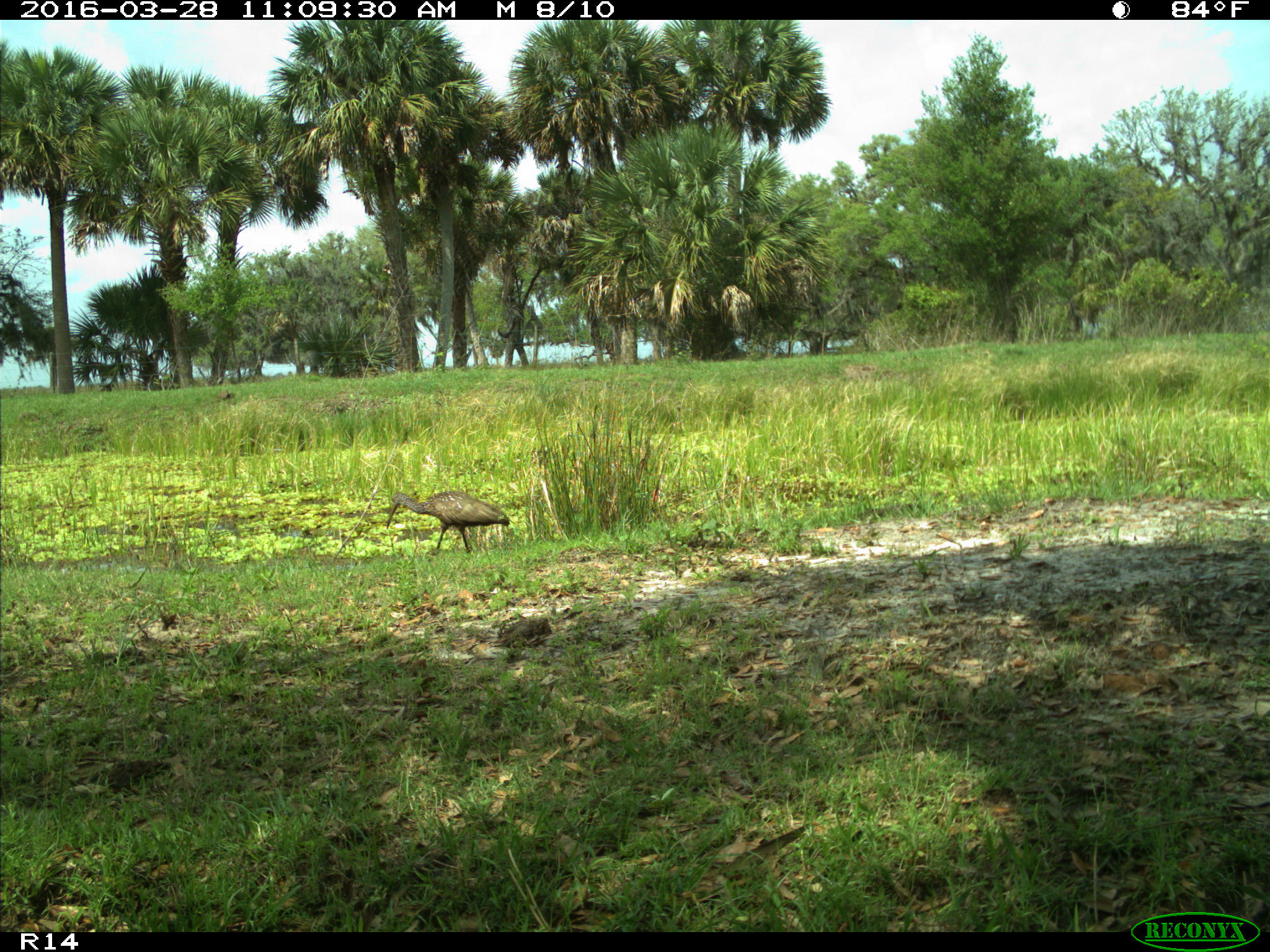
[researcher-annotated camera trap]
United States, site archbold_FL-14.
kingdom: Animalia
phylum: Chordata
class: Aves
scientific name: Aves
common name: birds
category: unidentified bird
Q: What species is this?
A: Unidentified bird (birds) (Aves).